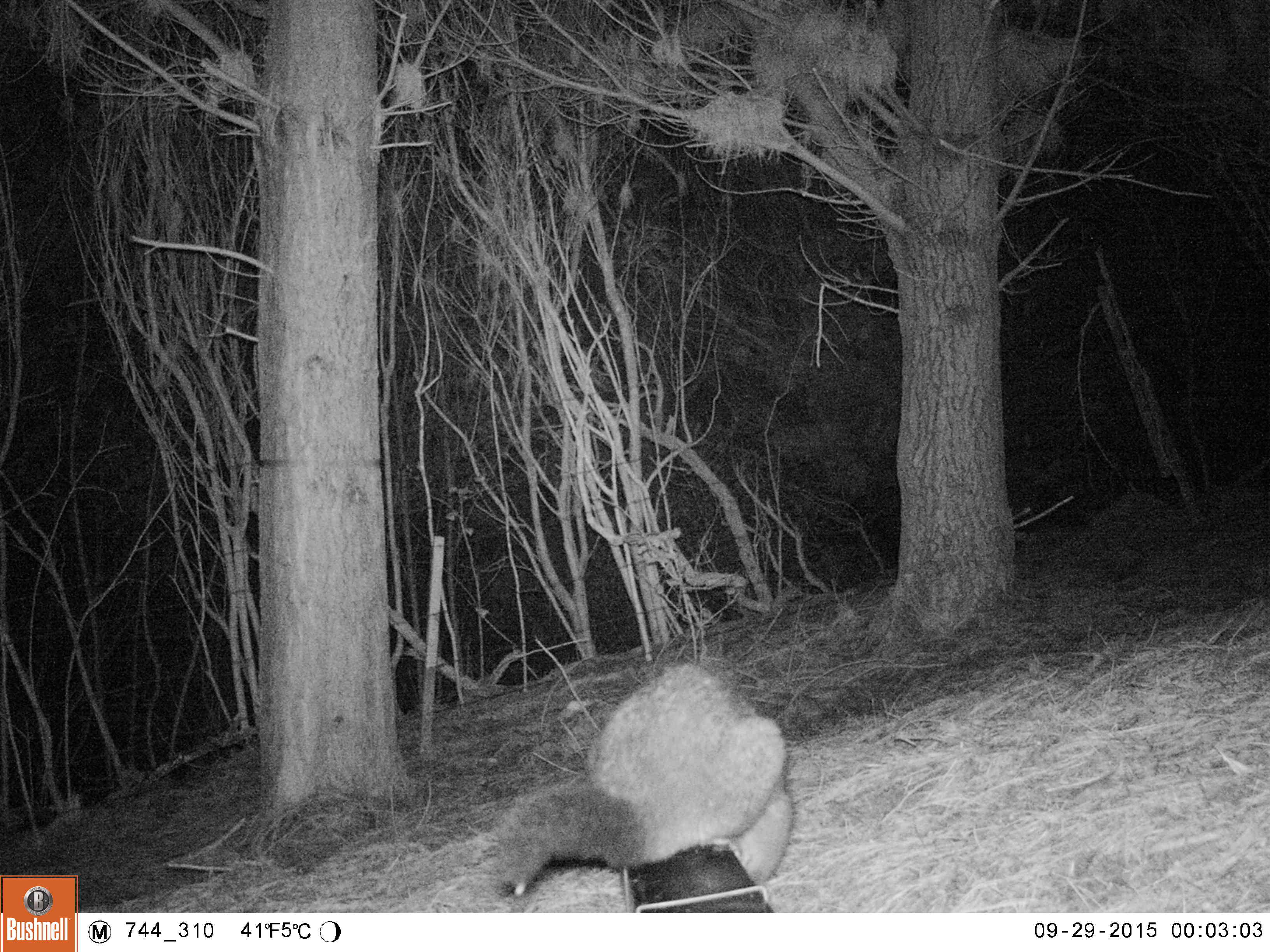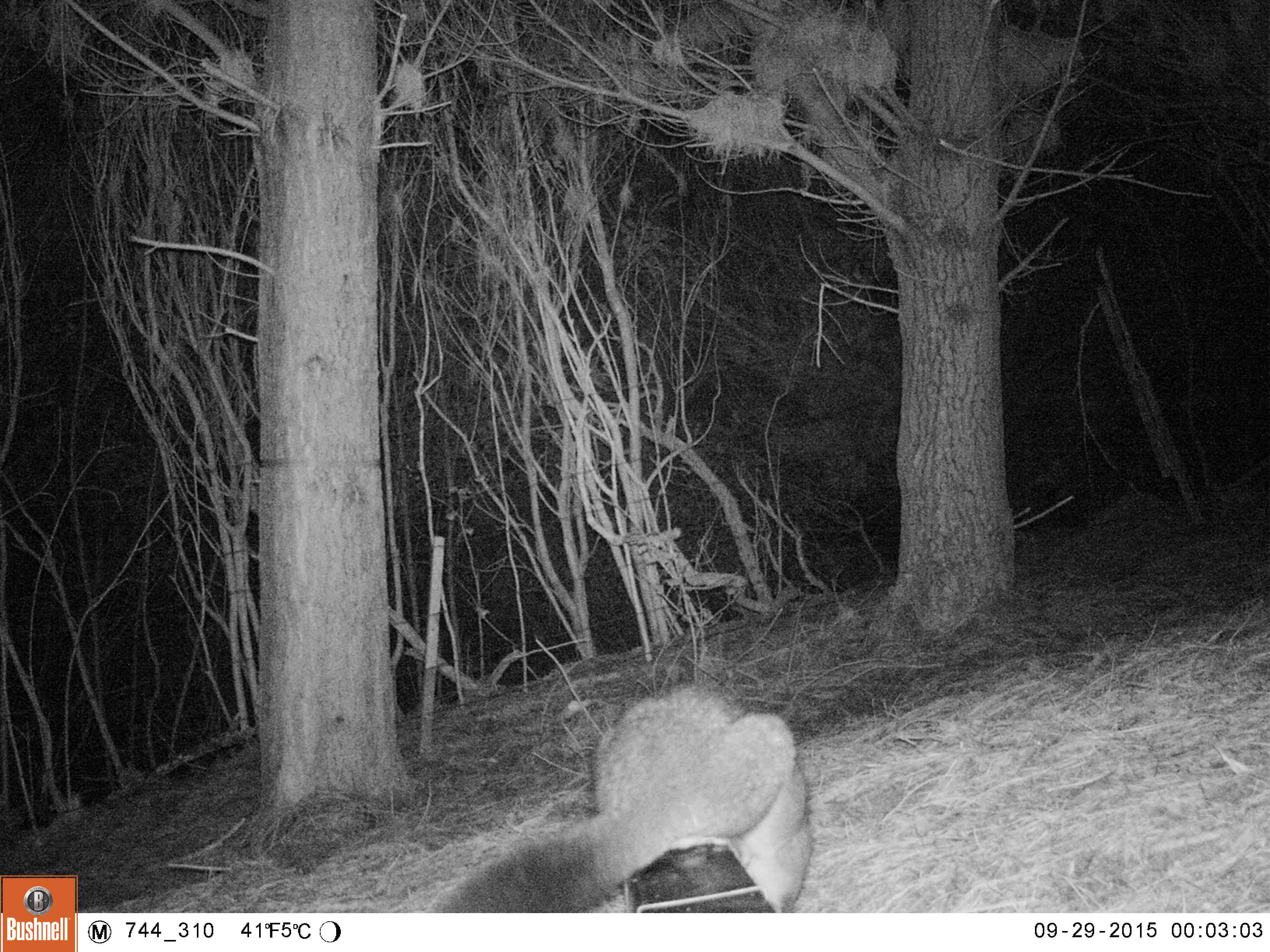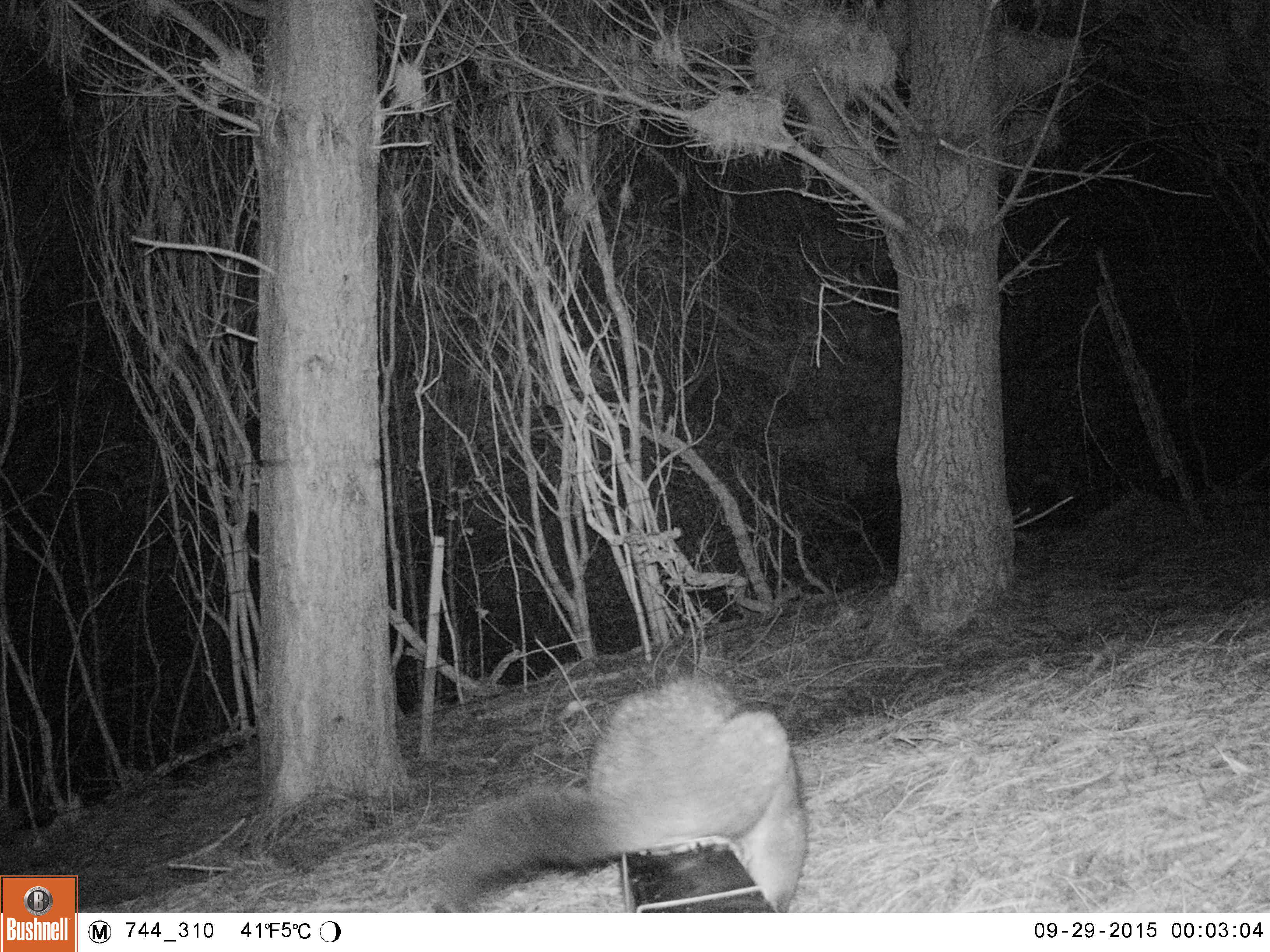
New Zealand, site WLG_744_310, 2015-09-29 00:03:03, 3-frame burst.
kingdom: Animalia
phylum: Chordata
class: Mammalia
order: Diprotodontia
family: Phalangeridae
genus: Trichosurus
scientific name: Trichosurus vulpecula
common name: common brushtail possum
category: possum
Possum (common brushtail possum) (Trichosurus vulpecula).